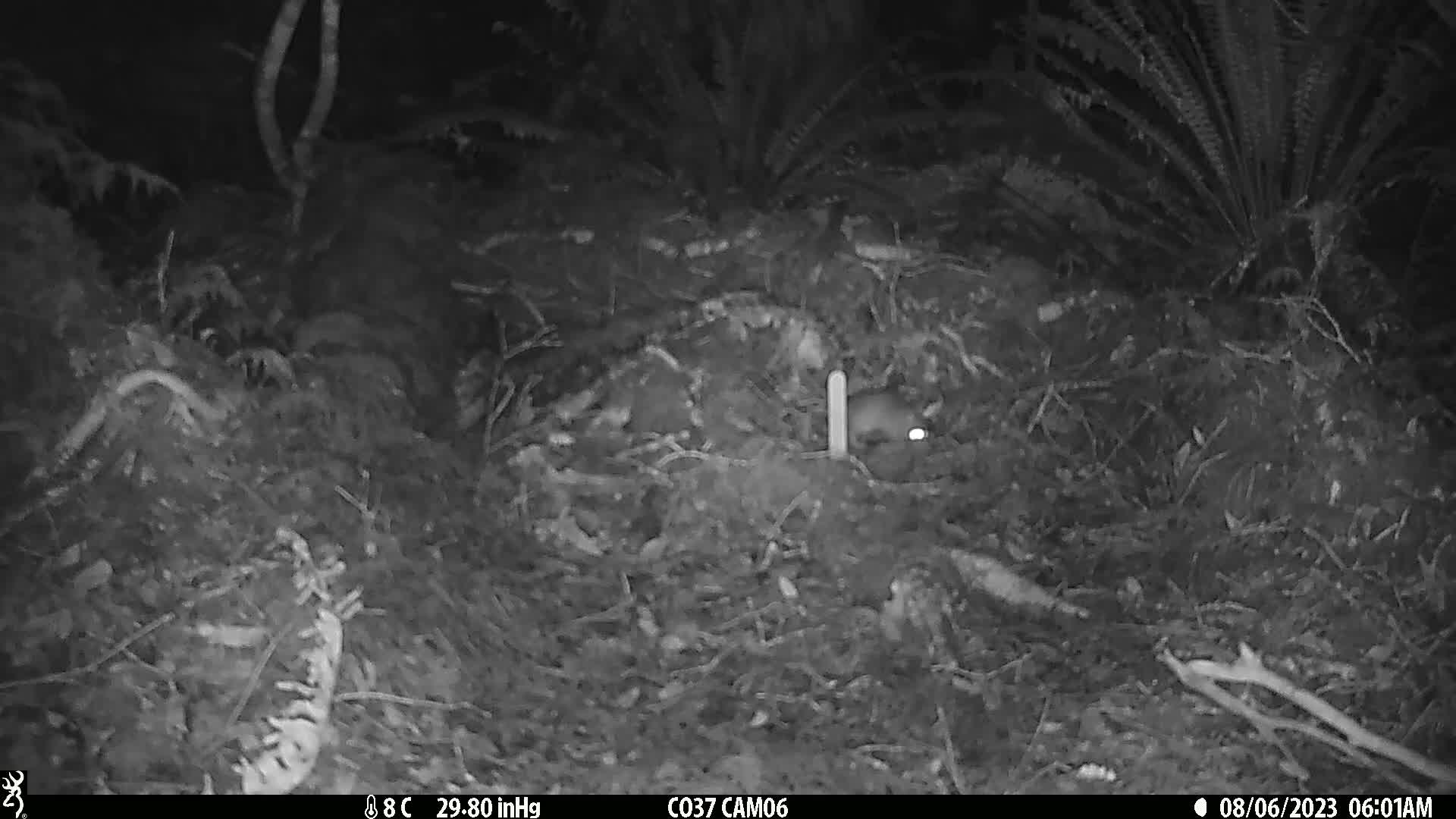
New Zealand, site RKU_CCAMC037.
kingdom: Animalia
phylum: Chordata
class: Mammalia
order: Rodentia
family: Muridae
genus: Rattus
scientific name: Rattus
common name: rat